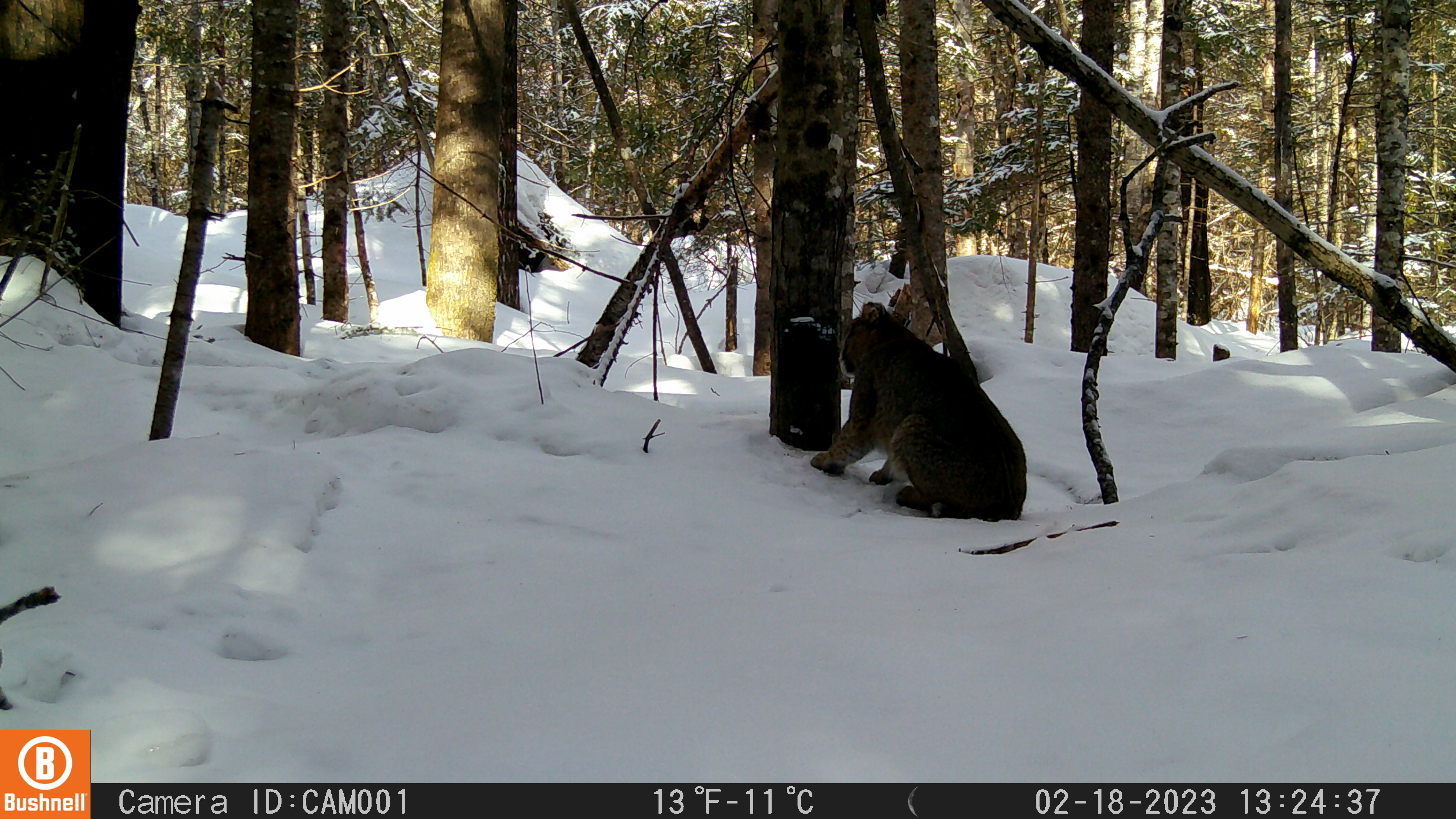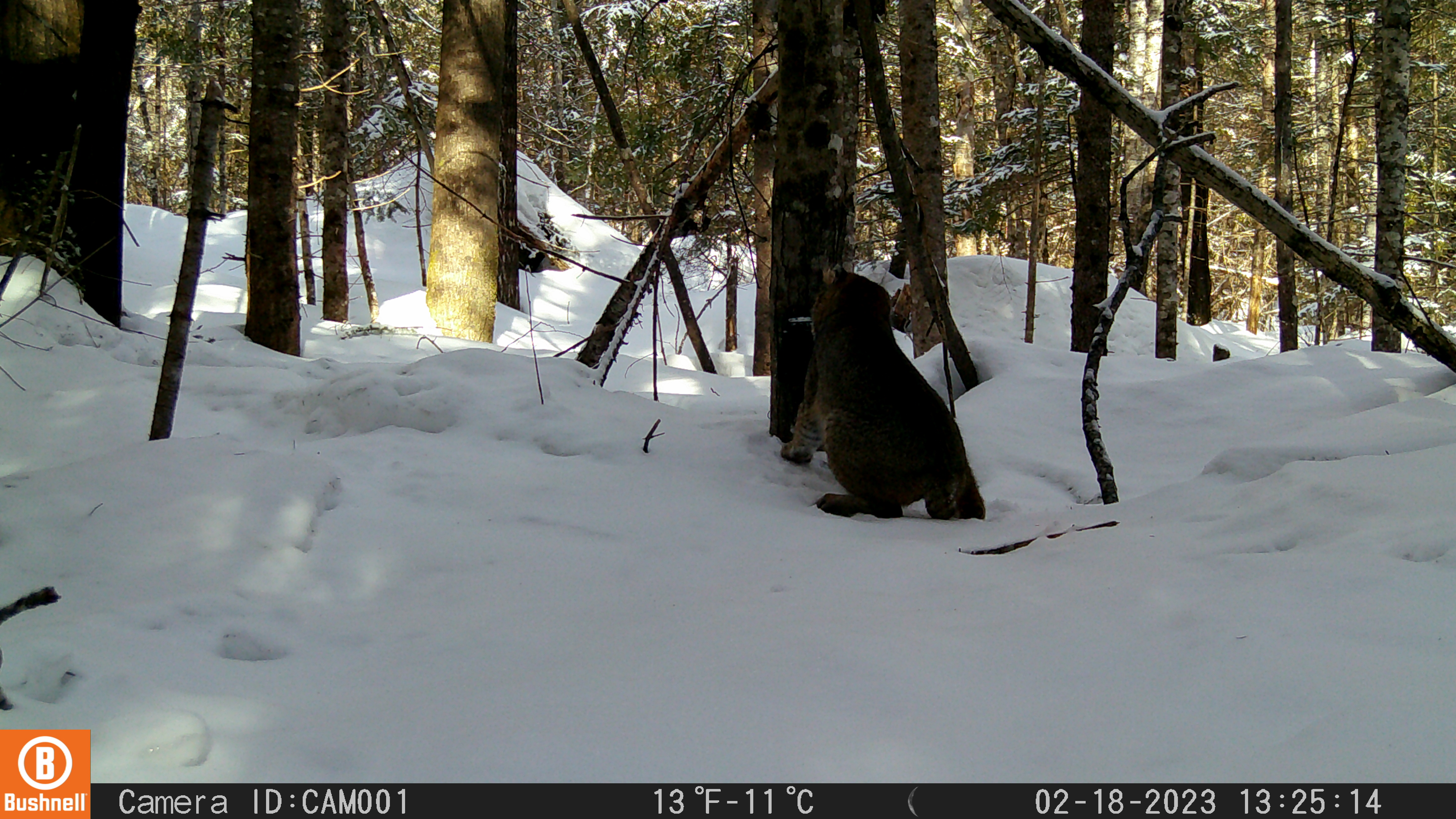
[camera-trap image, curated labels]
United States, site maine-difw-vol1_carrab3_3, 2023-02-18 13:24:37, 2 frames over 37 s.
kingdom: Animalia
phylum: Chordata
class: Mammalia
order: Carnivora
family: Felidae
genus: Lynx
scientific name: Lynx rufus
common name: bobcat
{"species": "bobcat (Lynx rufus)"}